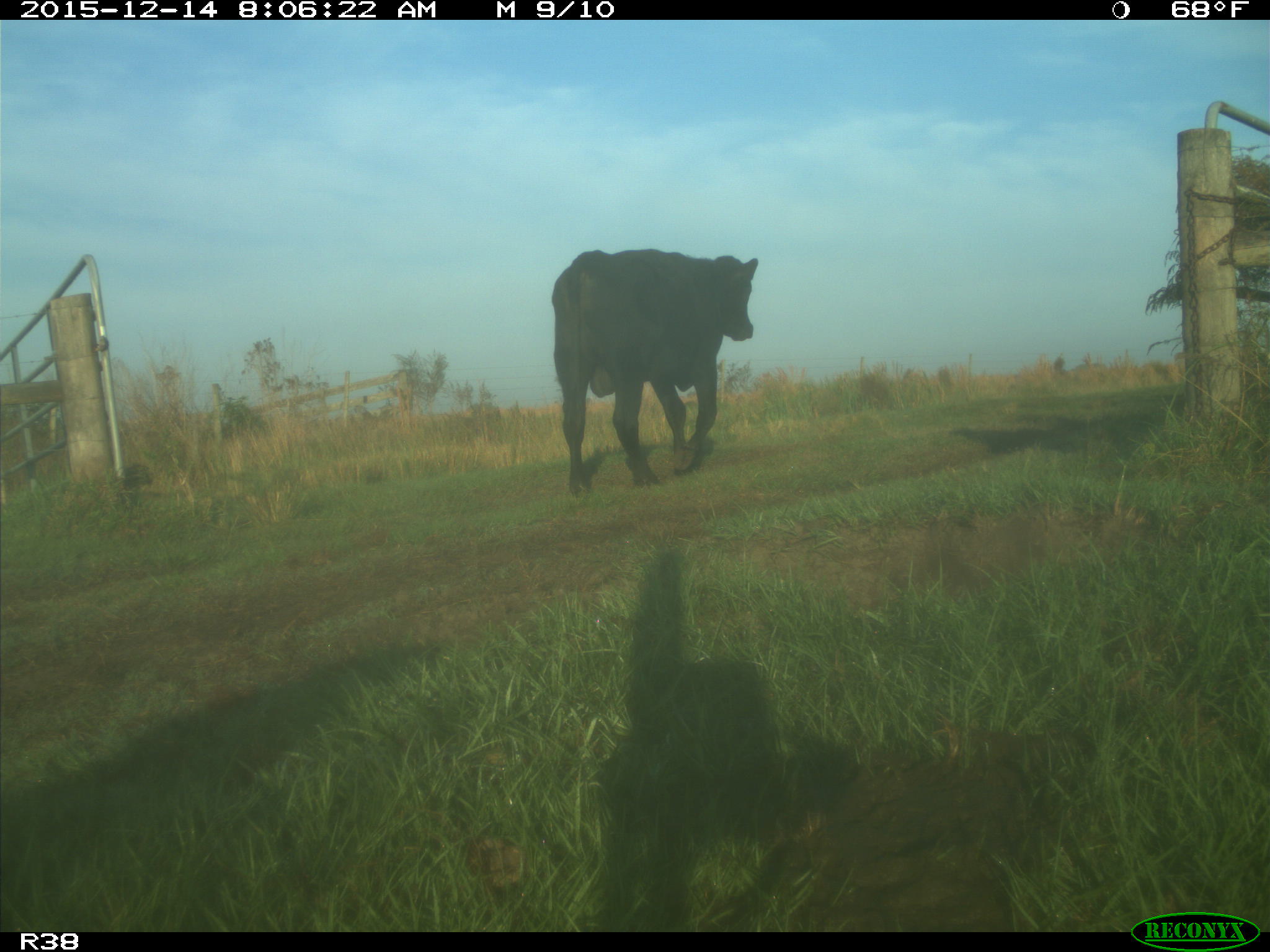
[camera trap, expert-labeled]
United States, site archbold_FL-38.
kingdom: Animalia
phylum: Chordata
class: Mammalia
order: Artiodactyla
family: Bovidae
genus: Bos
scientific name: Bos taurus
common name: domestic cow